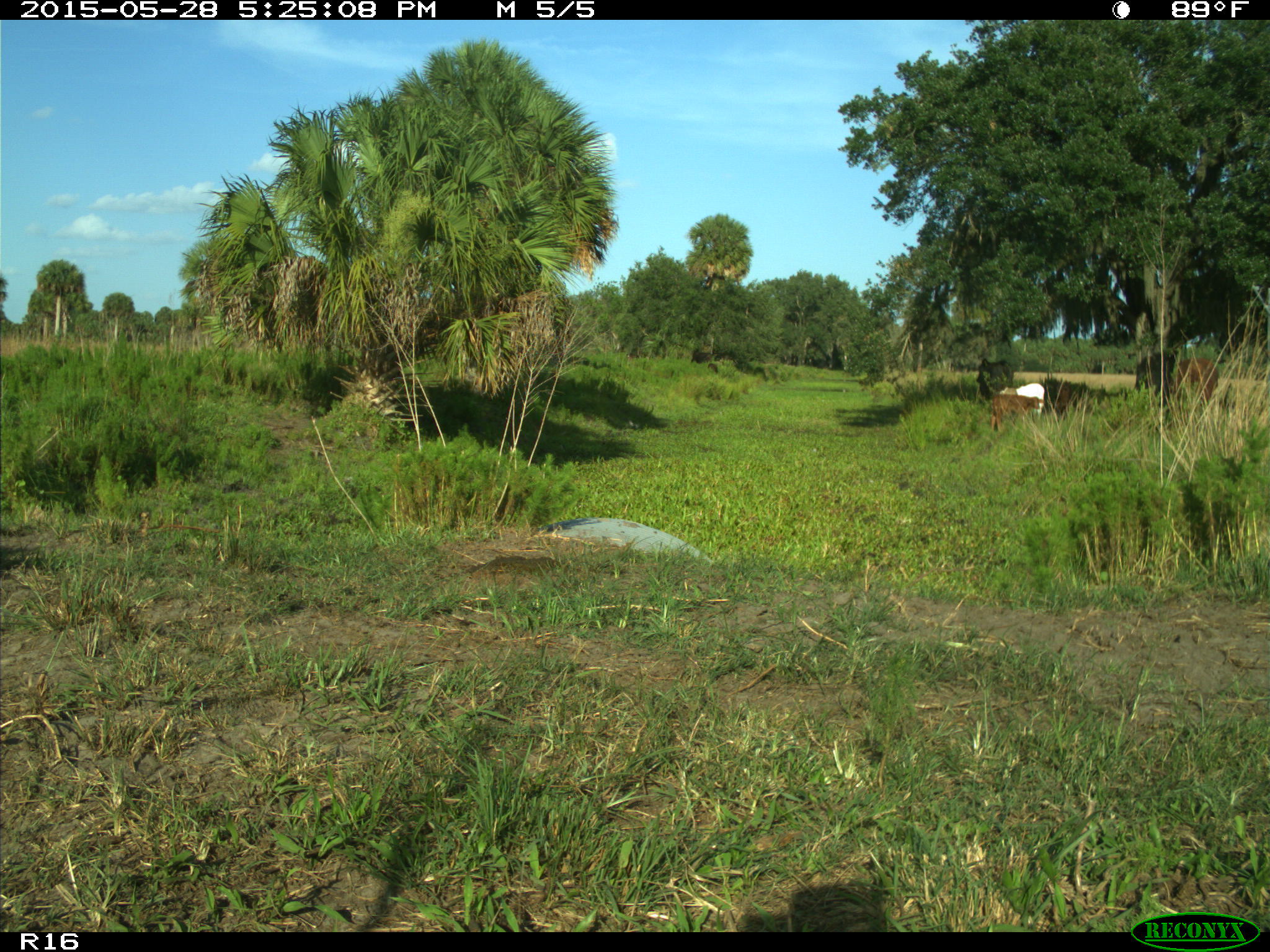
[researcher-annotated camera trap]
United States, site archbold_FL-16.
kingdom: Animalia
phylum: Chordata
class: Mammalia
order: Artiodactyla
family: Bovidae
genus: Bos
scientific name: Bos taurus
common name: domestic cow